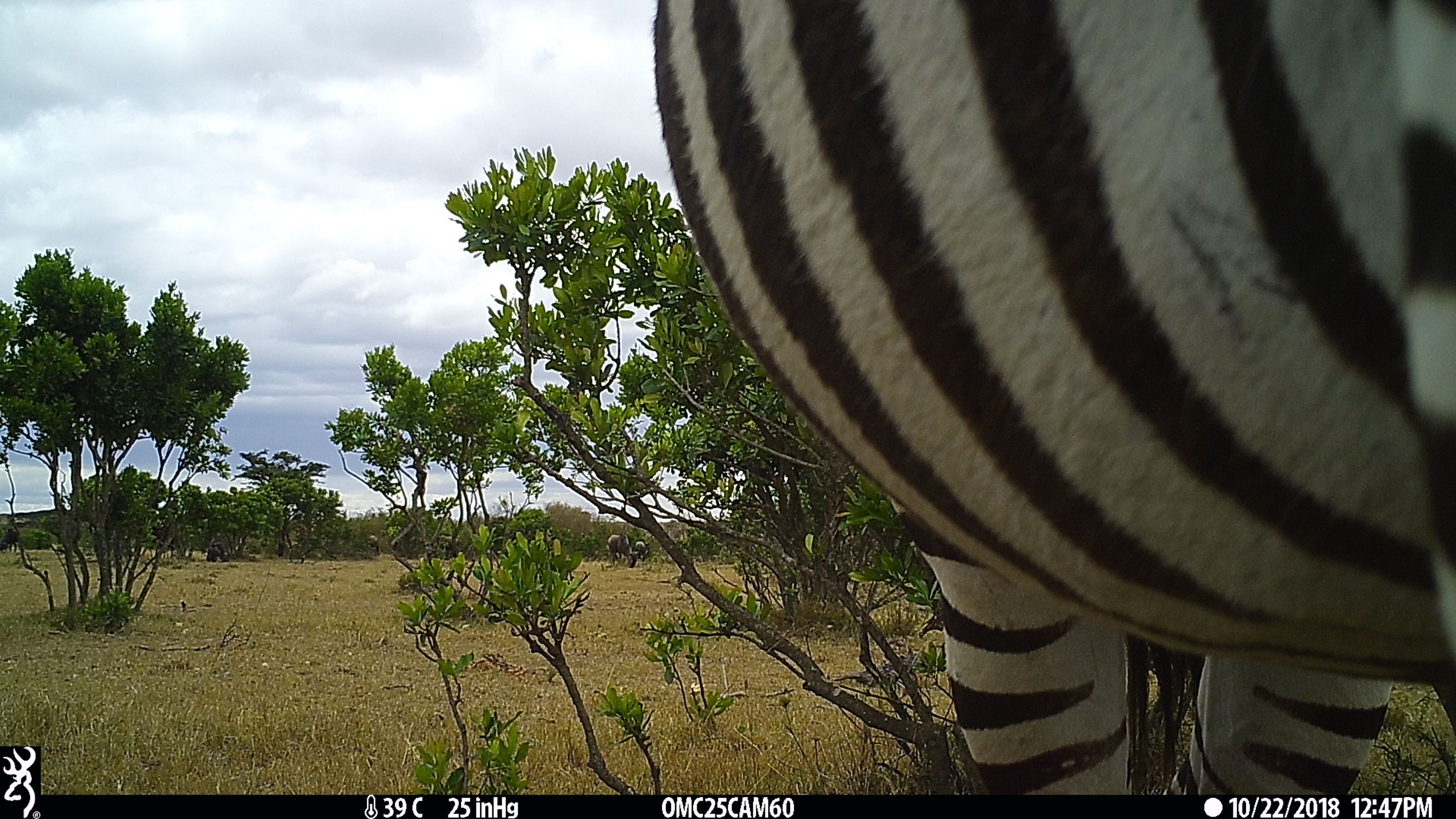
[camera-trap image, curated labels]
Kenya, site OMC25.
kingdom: Animalia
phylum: Chordata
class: Mammalia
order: Perissodactyla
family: Equidae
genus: Equus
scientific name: Equus quagga burchellii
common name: burchell's zebra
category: zebra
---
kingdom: Animalia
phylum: Chordata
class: Mammalia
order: Artiodactyla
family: Bovidae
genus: Connochaetes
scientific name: Connochaetes taurinus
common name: blue wildebeest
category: wildebeest